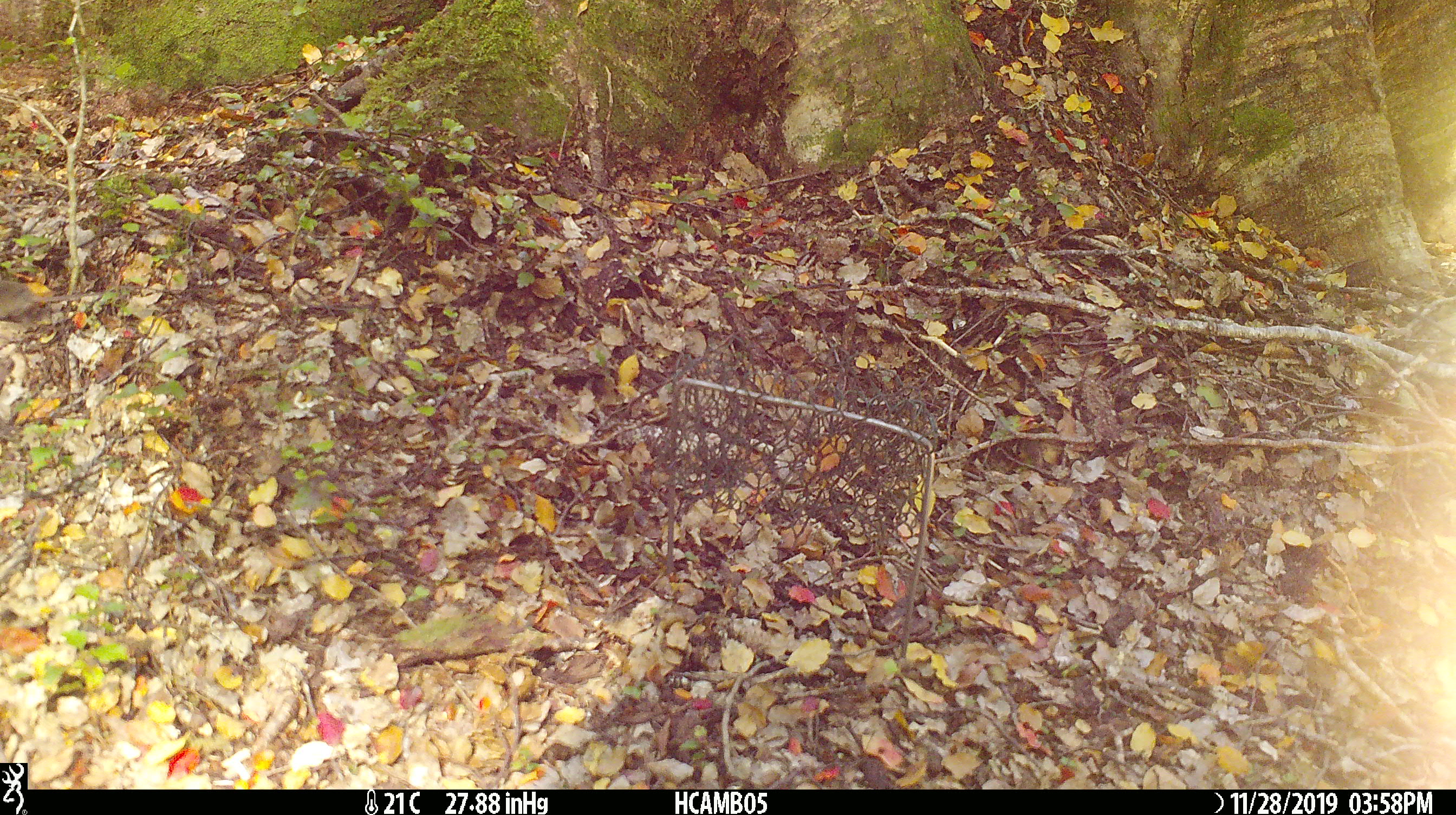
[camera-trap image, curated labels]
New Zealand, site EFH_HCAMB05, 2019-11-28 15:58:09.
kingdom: Animalia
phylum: Chordata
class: Mammalia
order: Rodentia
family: Muridae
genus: Mus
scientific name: Mus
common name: mouse